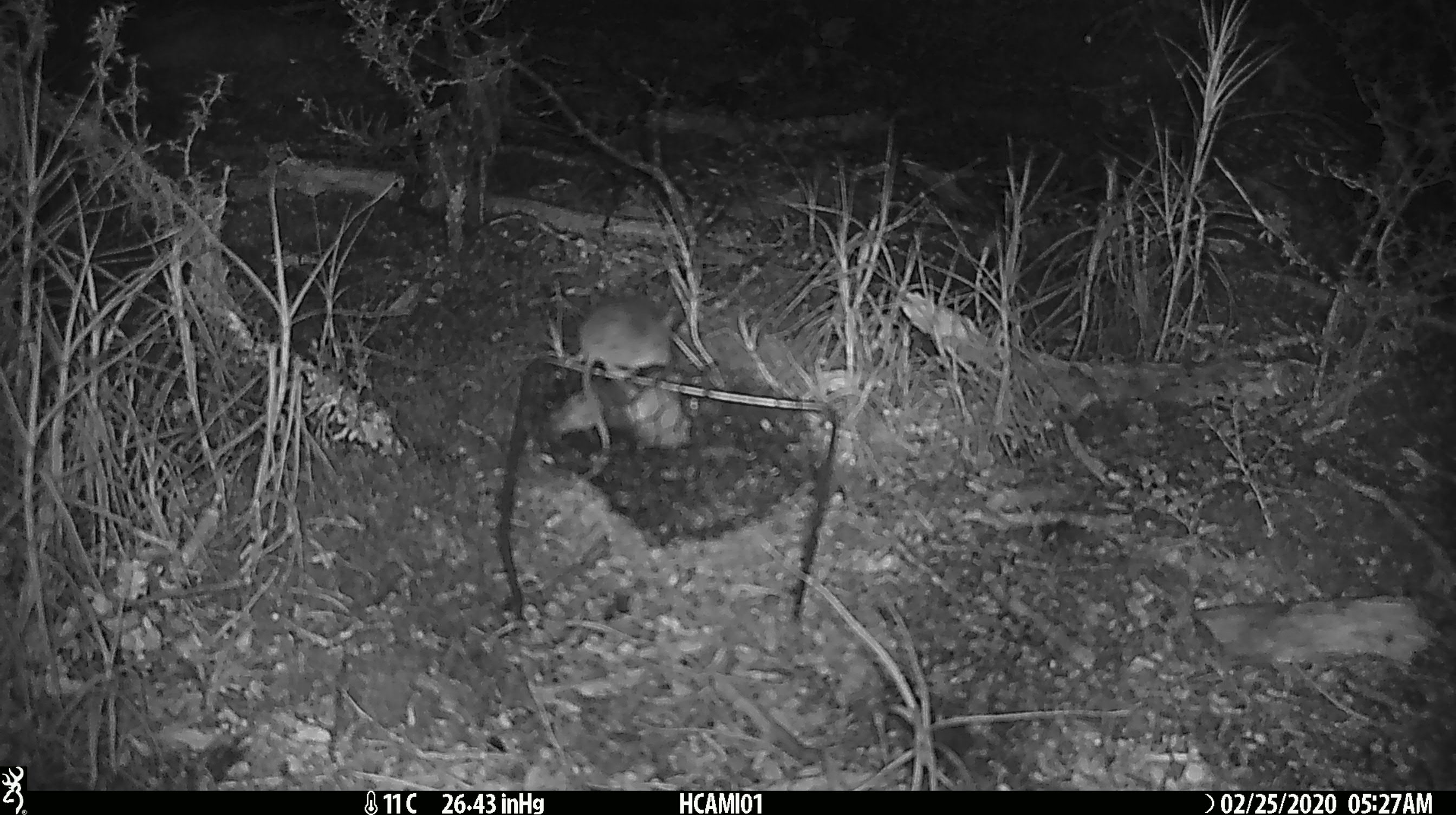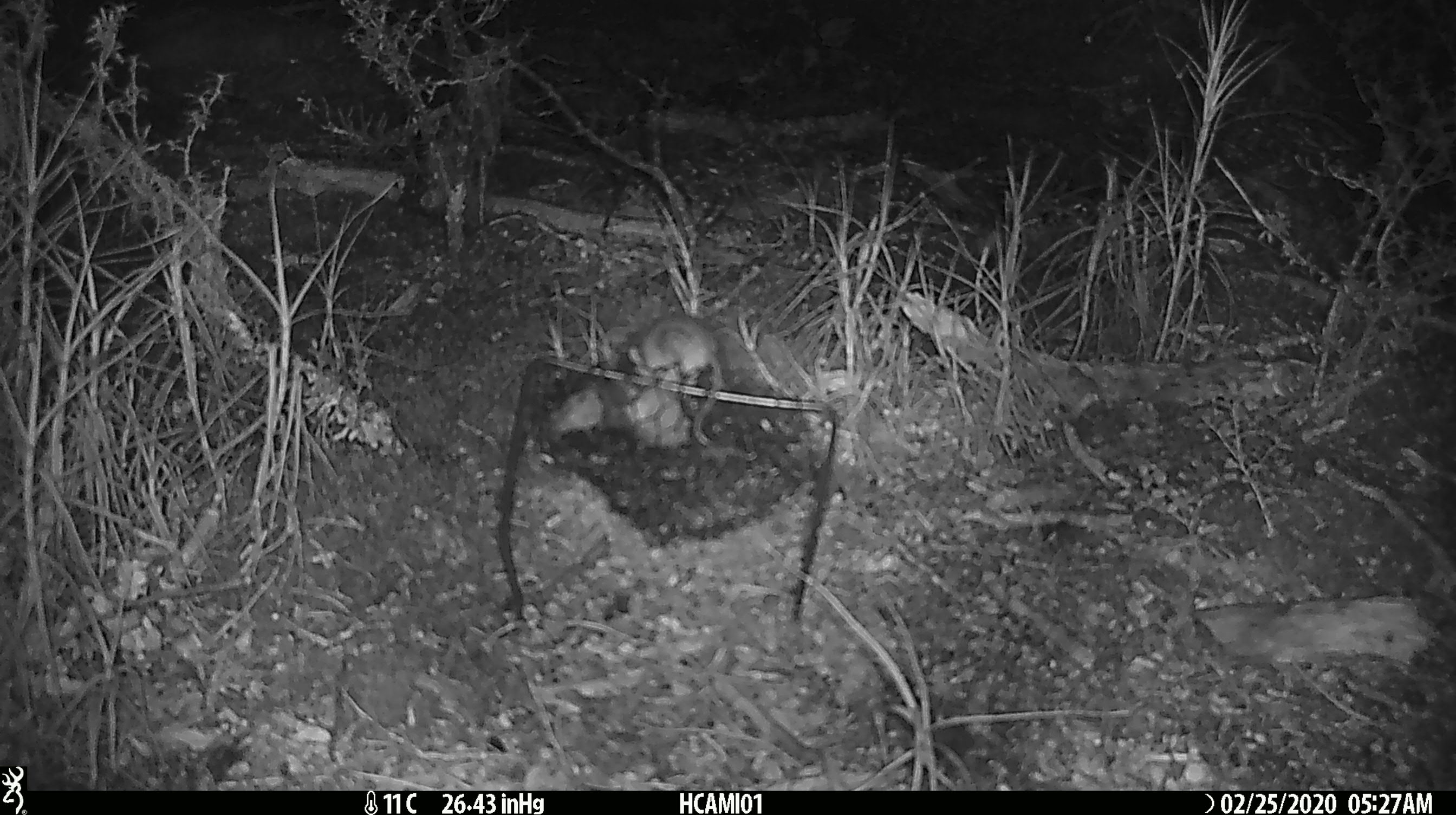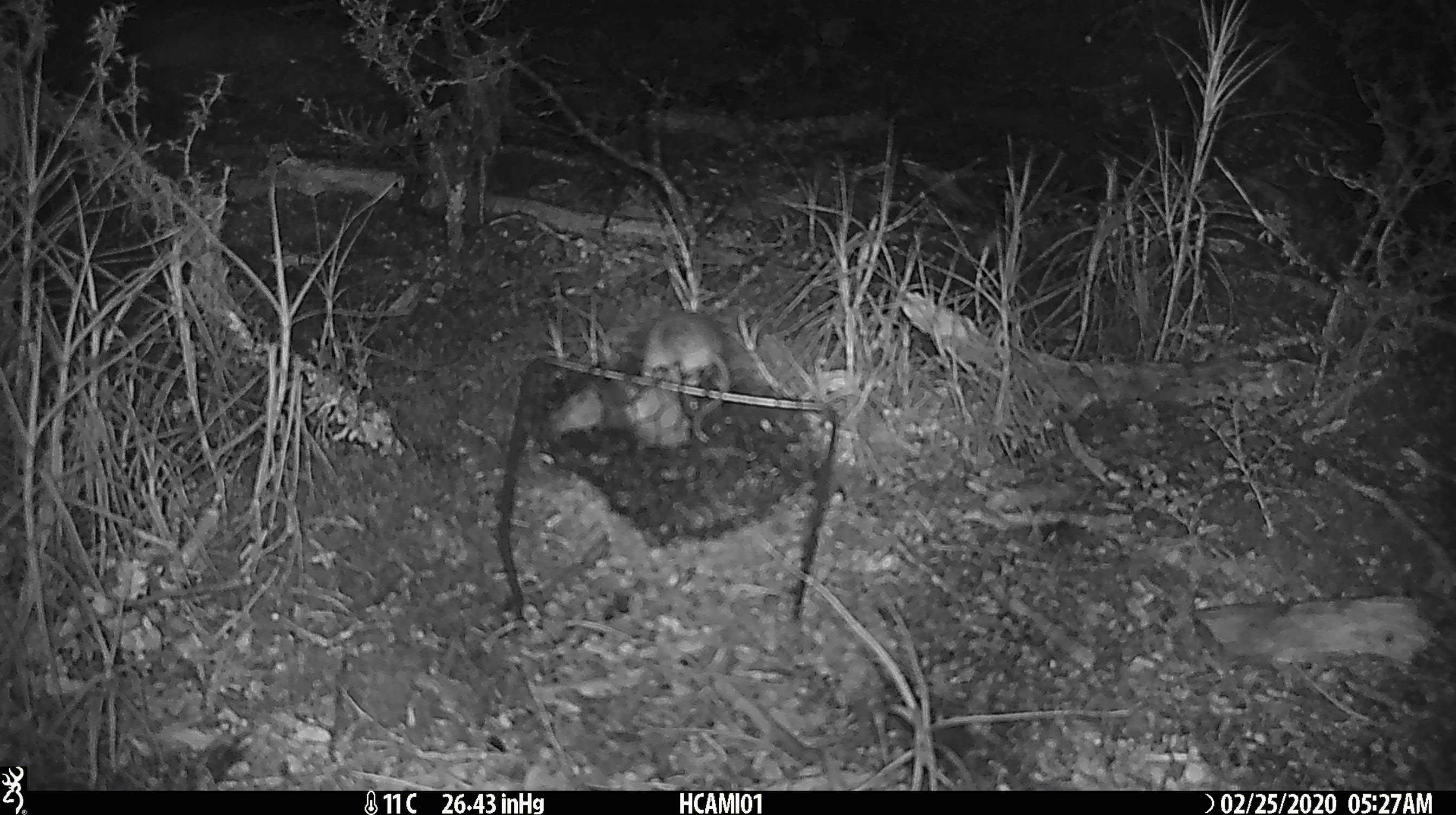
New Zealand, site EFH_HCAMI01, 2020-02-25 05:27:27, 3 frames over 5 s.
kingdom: Animalia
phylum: Chordata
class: Mammalia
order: Rodentia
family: Muridae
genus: Mus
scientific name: Mus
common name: mouse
Mouse (Mus).